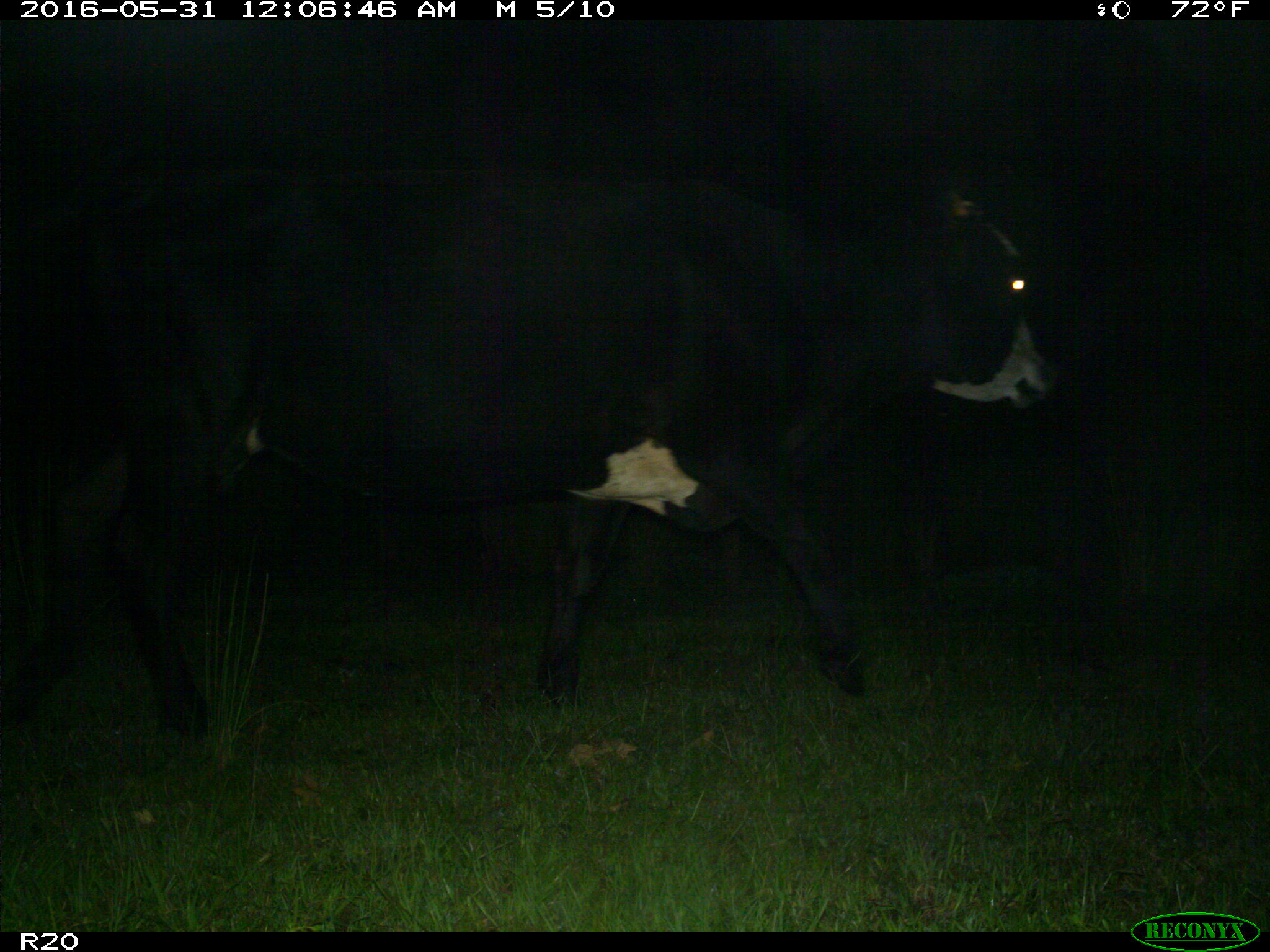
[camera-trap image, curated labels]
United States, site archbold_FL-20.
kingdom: Animalia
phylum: Chordata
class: Mammalia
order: Artiodactyla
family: Bovidae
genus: Bos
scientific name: Bos taurus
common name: domestic cow